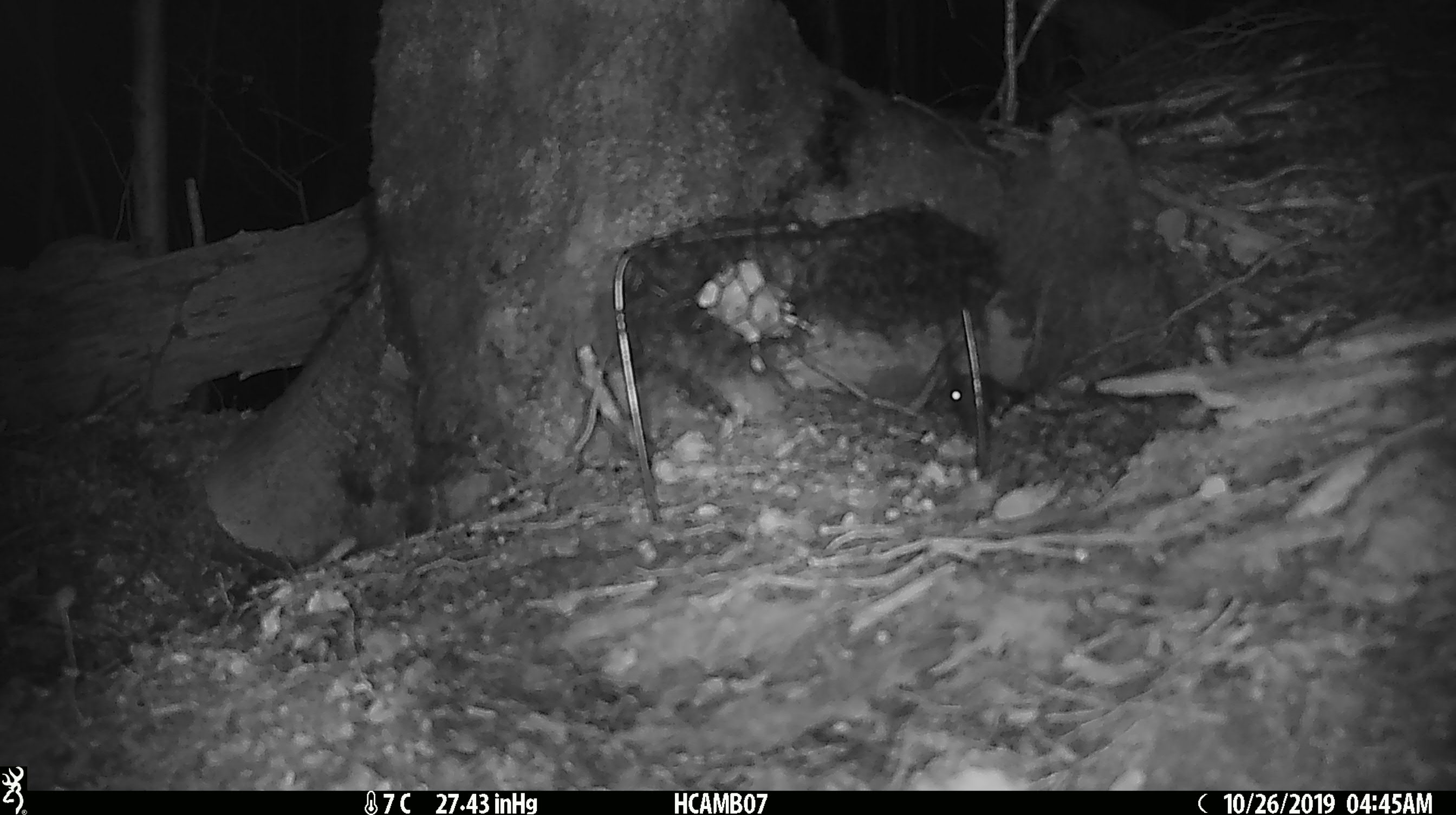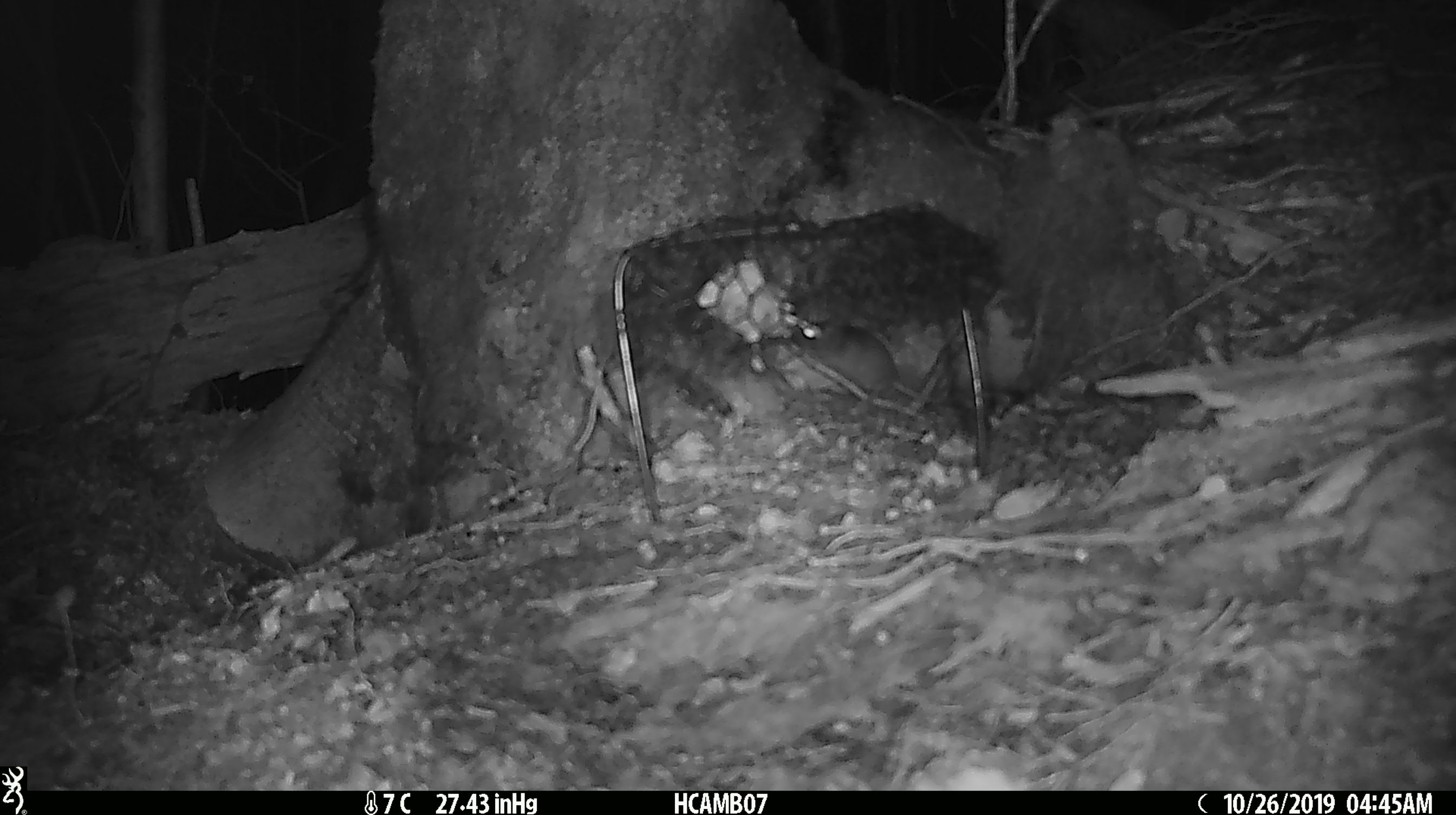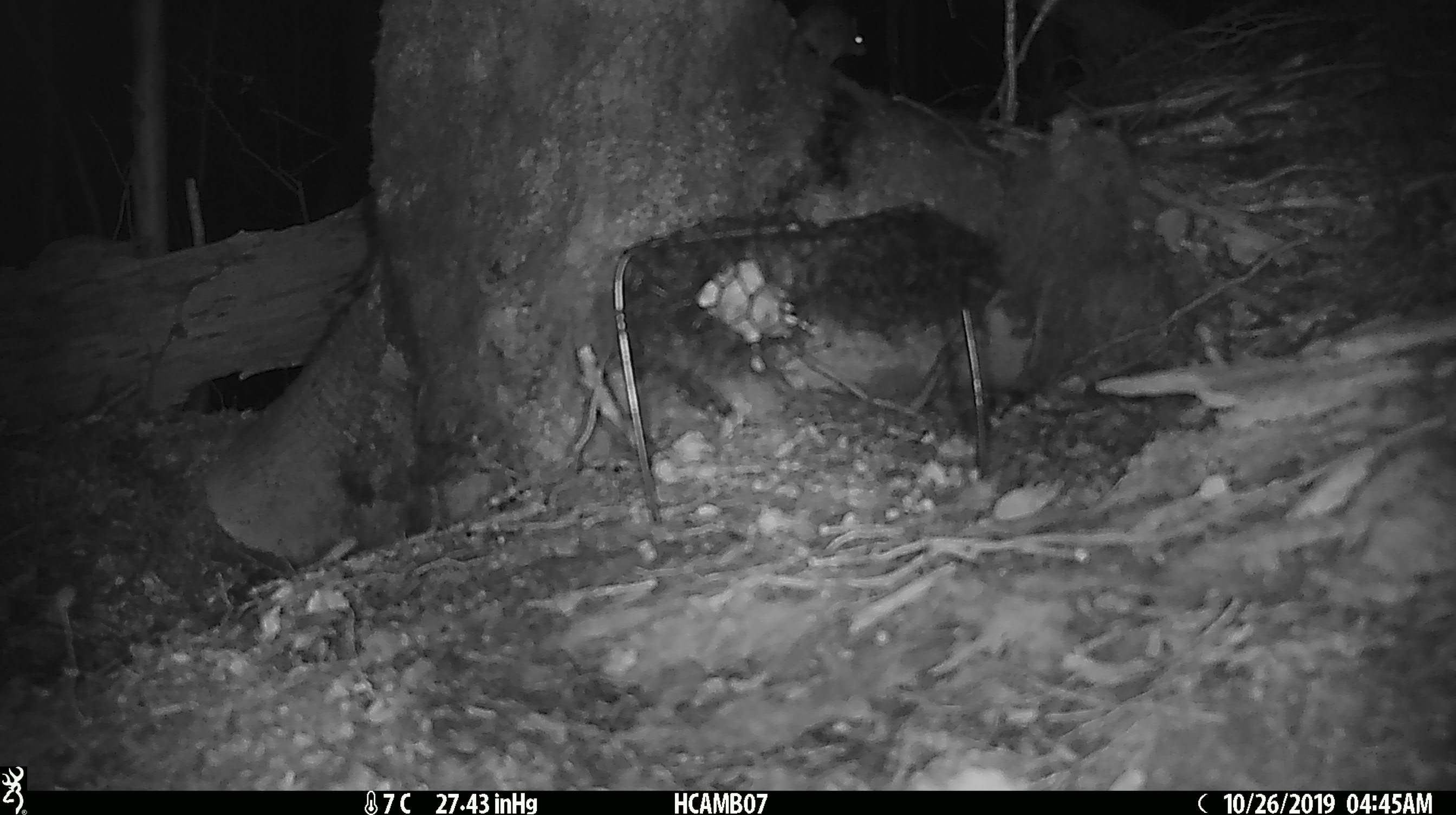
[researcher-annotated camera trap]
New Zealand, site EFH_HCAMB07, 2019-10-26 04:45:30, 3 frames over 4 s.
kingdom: Animalia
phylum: Chordata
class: Mammalia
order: Rodentia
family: Muridae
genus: Mus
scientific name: Mus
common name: mouse